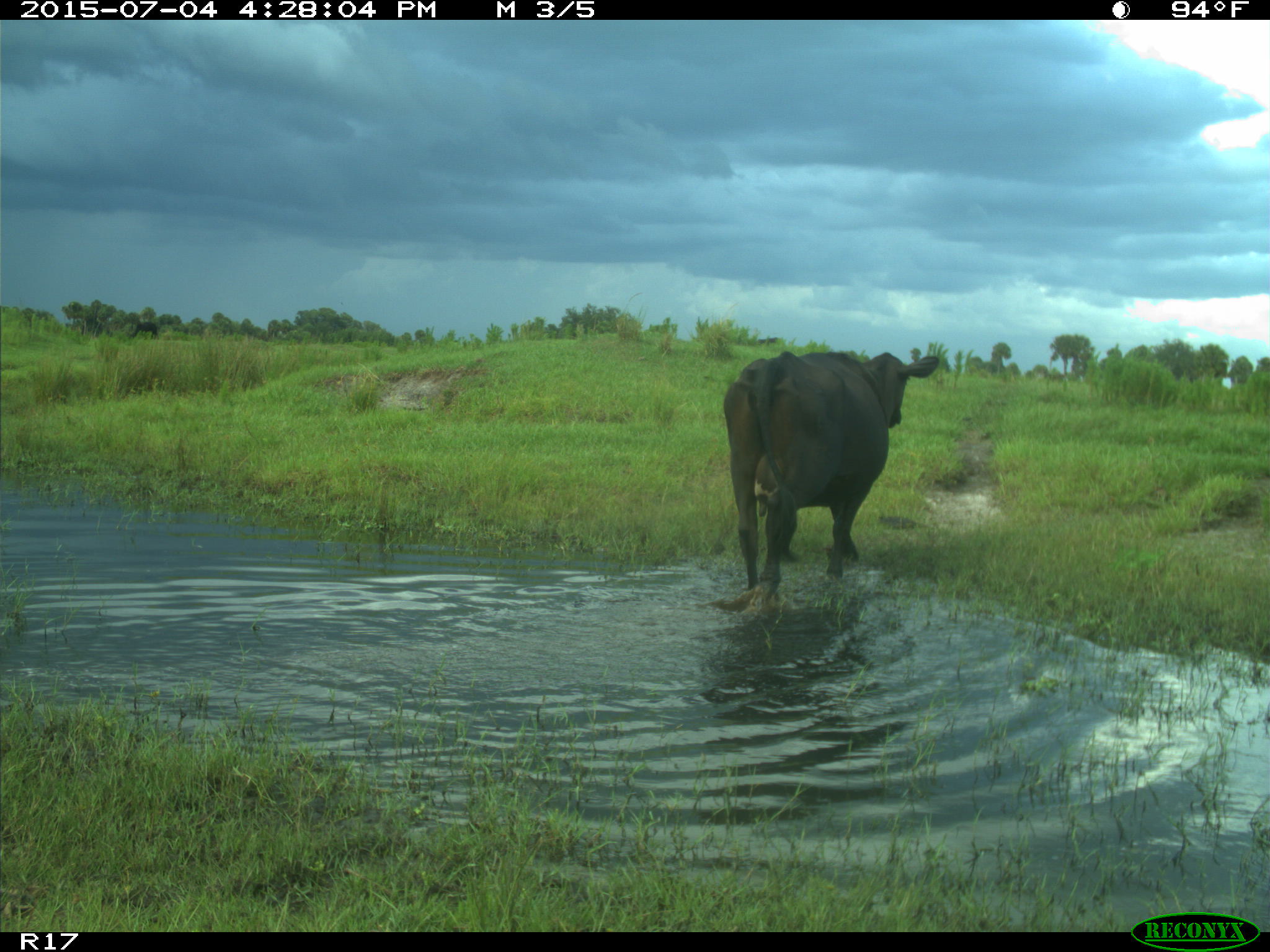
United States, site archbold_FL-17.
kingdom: Animalia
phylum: Chordata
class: Mammalia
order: Artiodactyla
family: Bovidae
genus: Bos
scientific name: Bos taurus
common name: domestic cow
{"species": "Bos taurus (domestic cow)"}